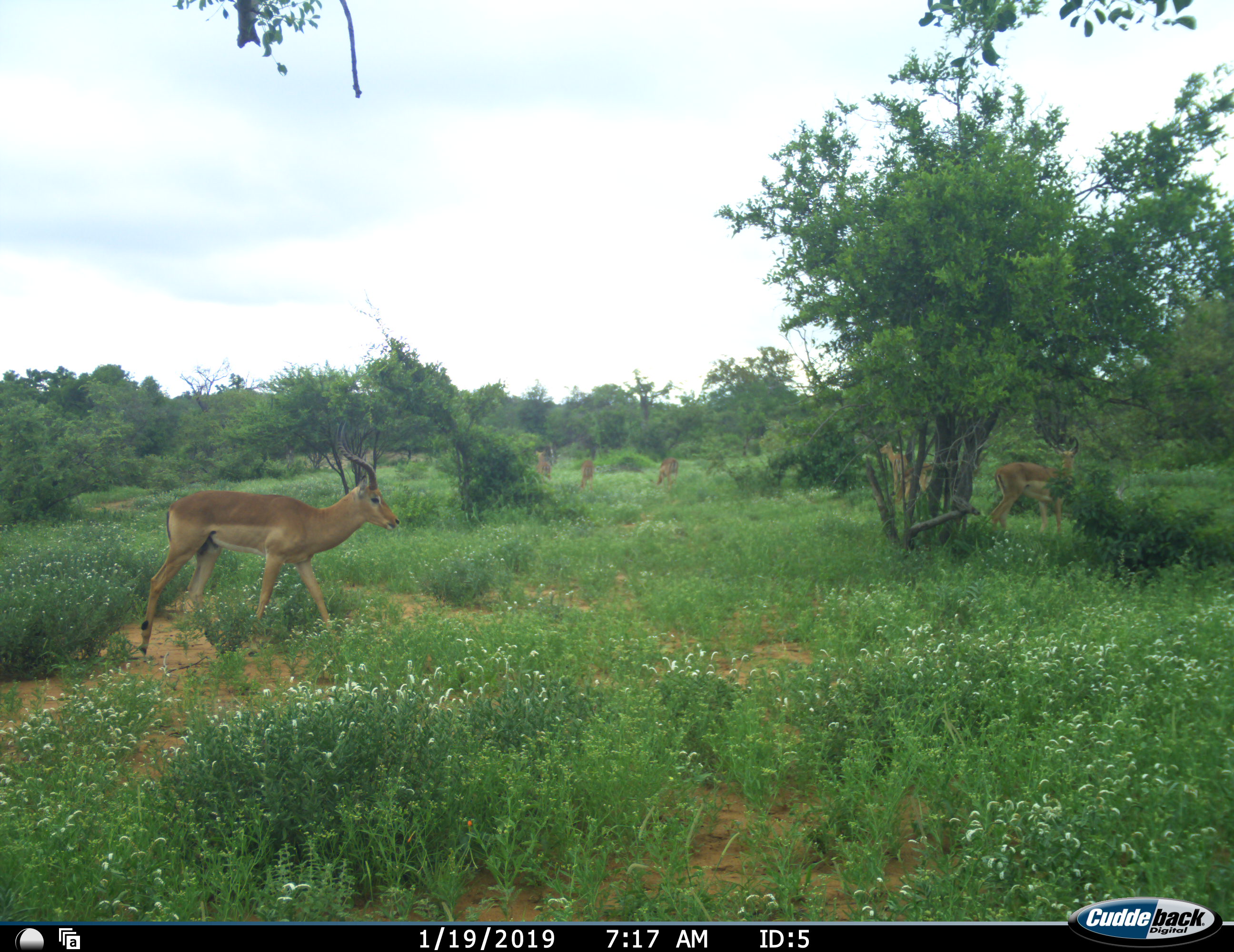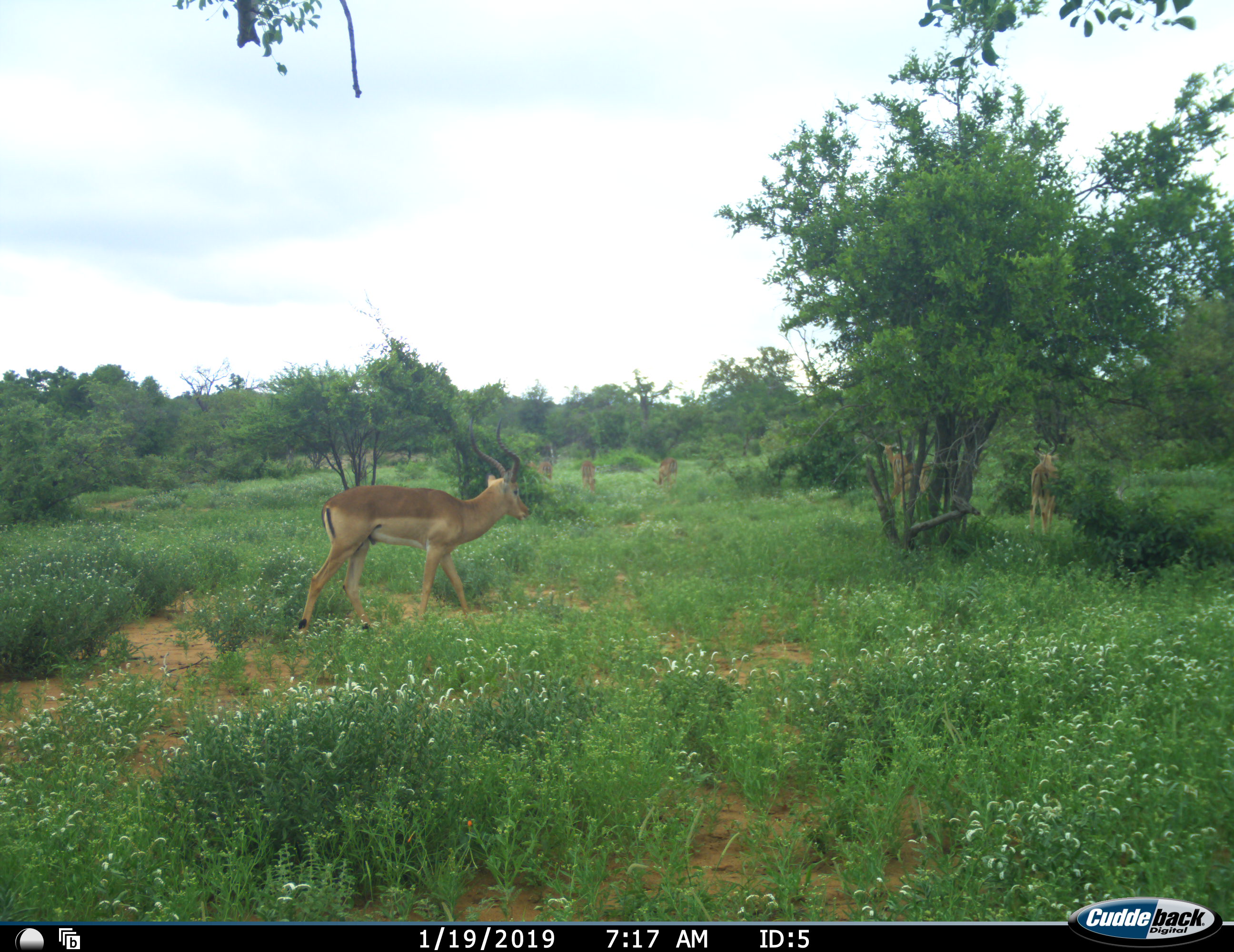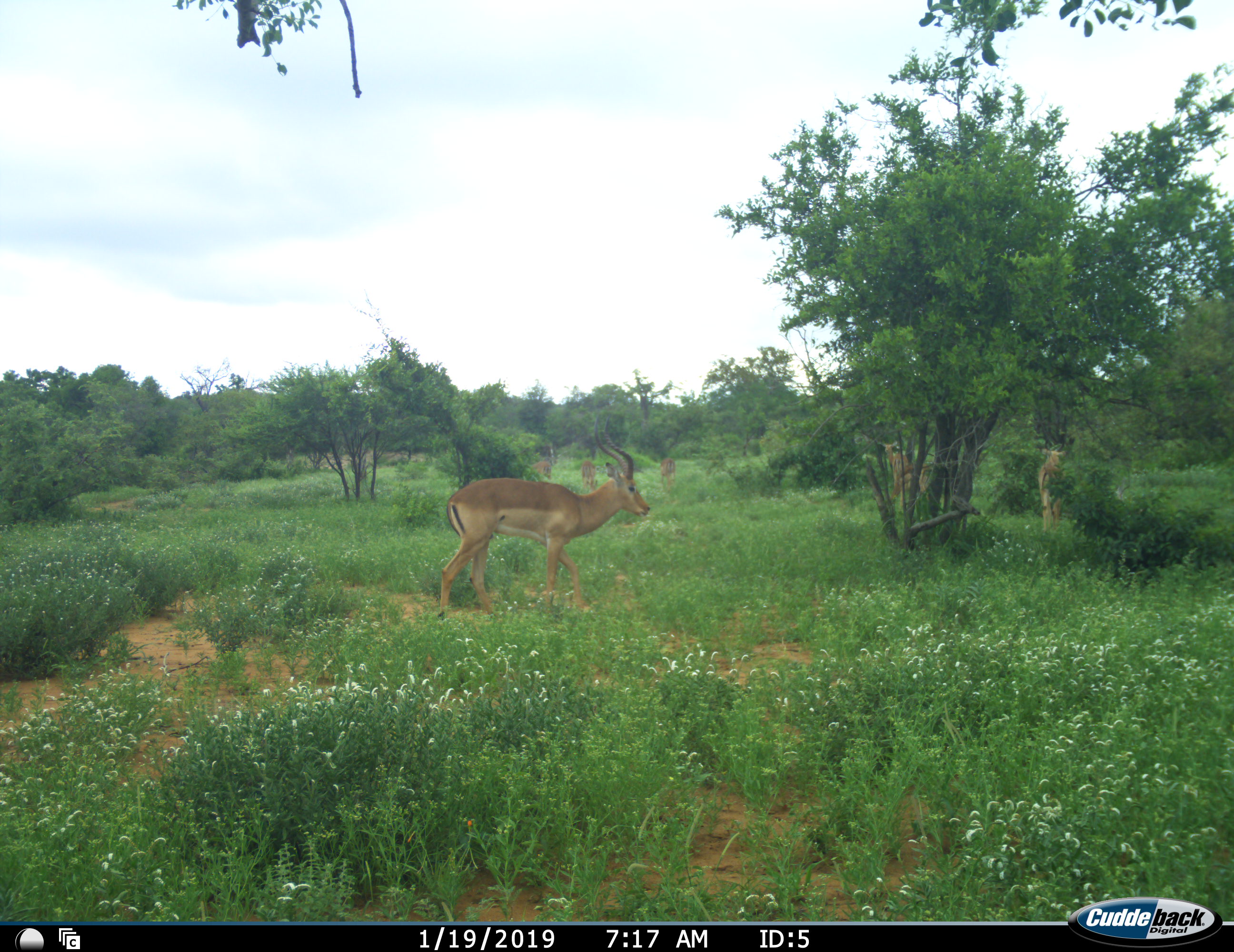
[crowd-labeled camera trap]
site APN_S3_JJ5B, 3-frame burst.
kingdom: Animalia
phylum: Chordata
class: Mammalia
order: Artiodactyla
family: Bovidae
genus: Aepyceros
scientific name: Aepyceros melampus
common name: impala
Impala (Aepyceros melampus), count 6. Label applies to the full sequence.